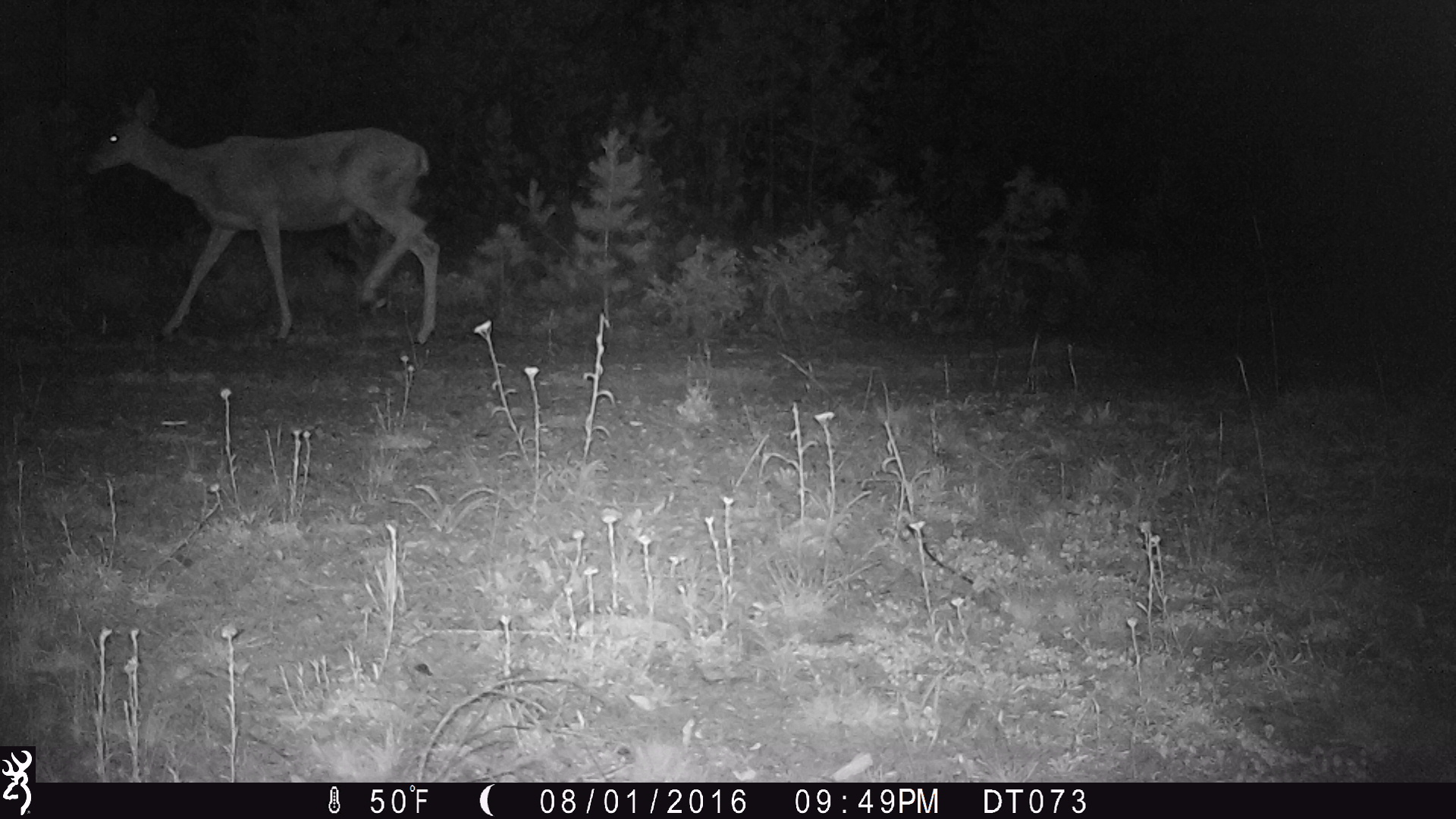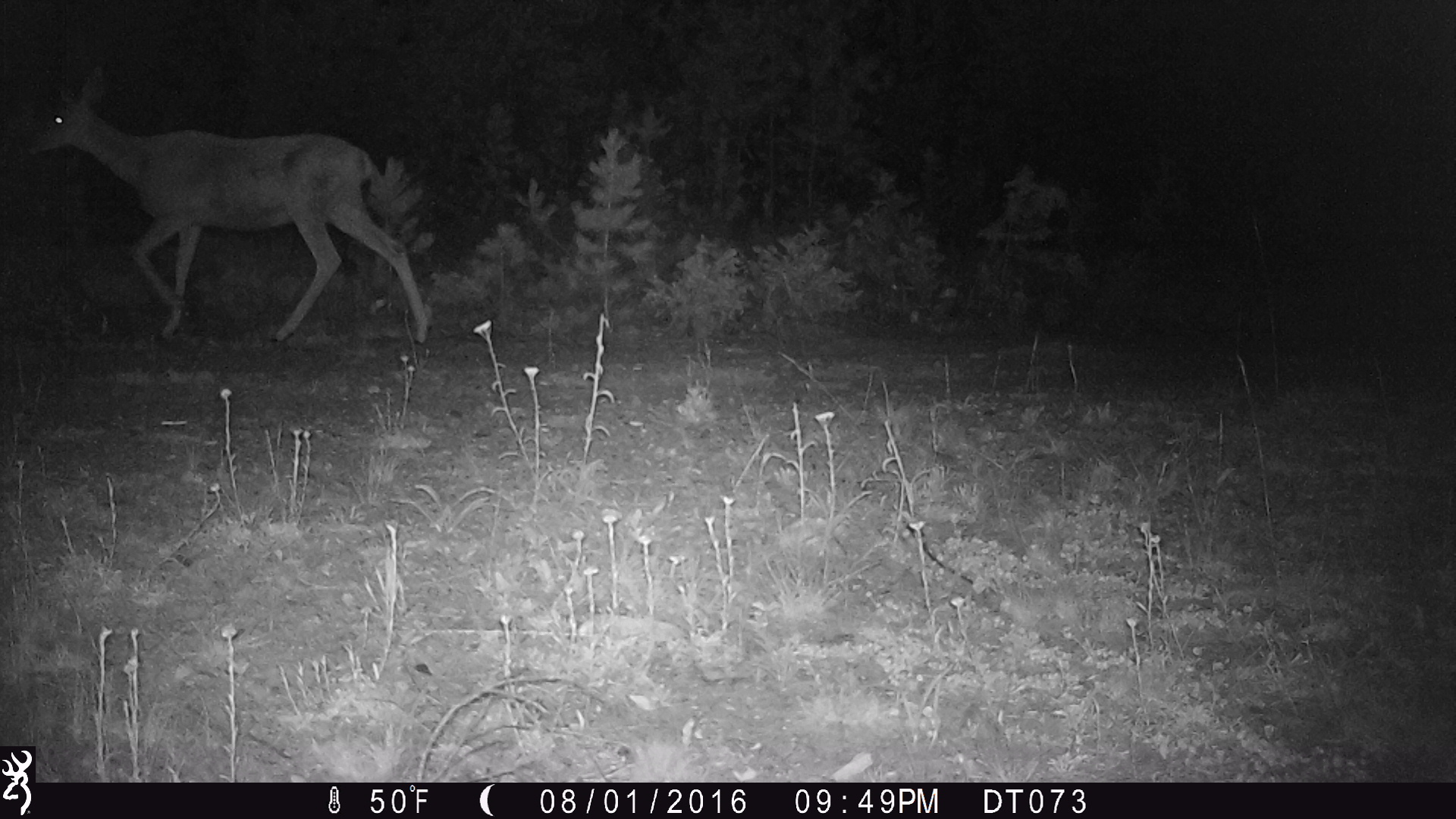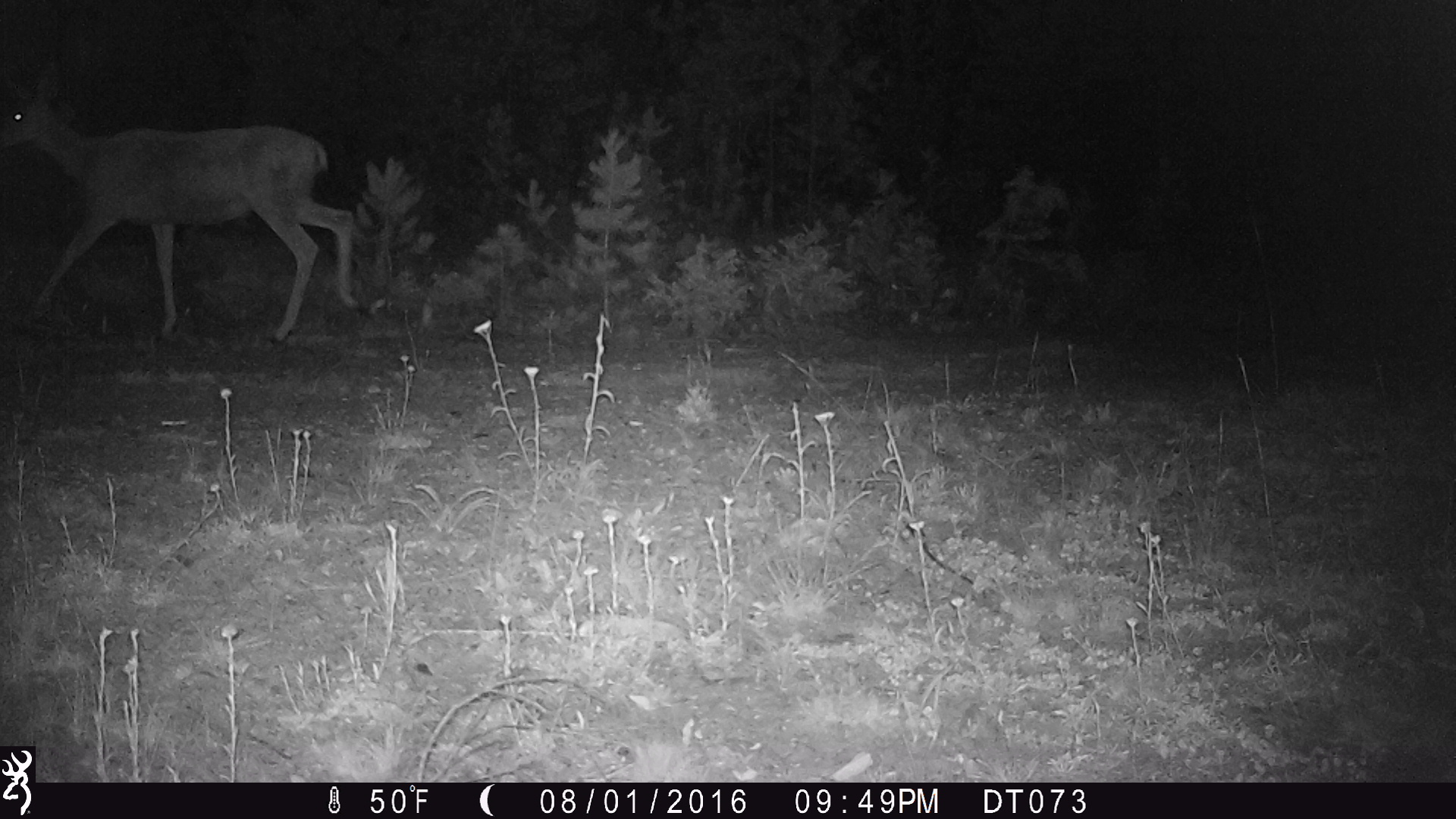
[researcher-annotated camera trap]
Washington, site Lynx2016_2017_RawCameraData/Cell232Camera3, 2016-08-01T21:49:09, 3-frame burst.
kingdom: Animalia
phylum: Chordata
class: Mammalia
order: Artiodactyla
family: Cervidae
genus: Odocoileus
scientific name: Odocoileus hemionus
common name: mule deer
Odocoileus hemionus (mule deer). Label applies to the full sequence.